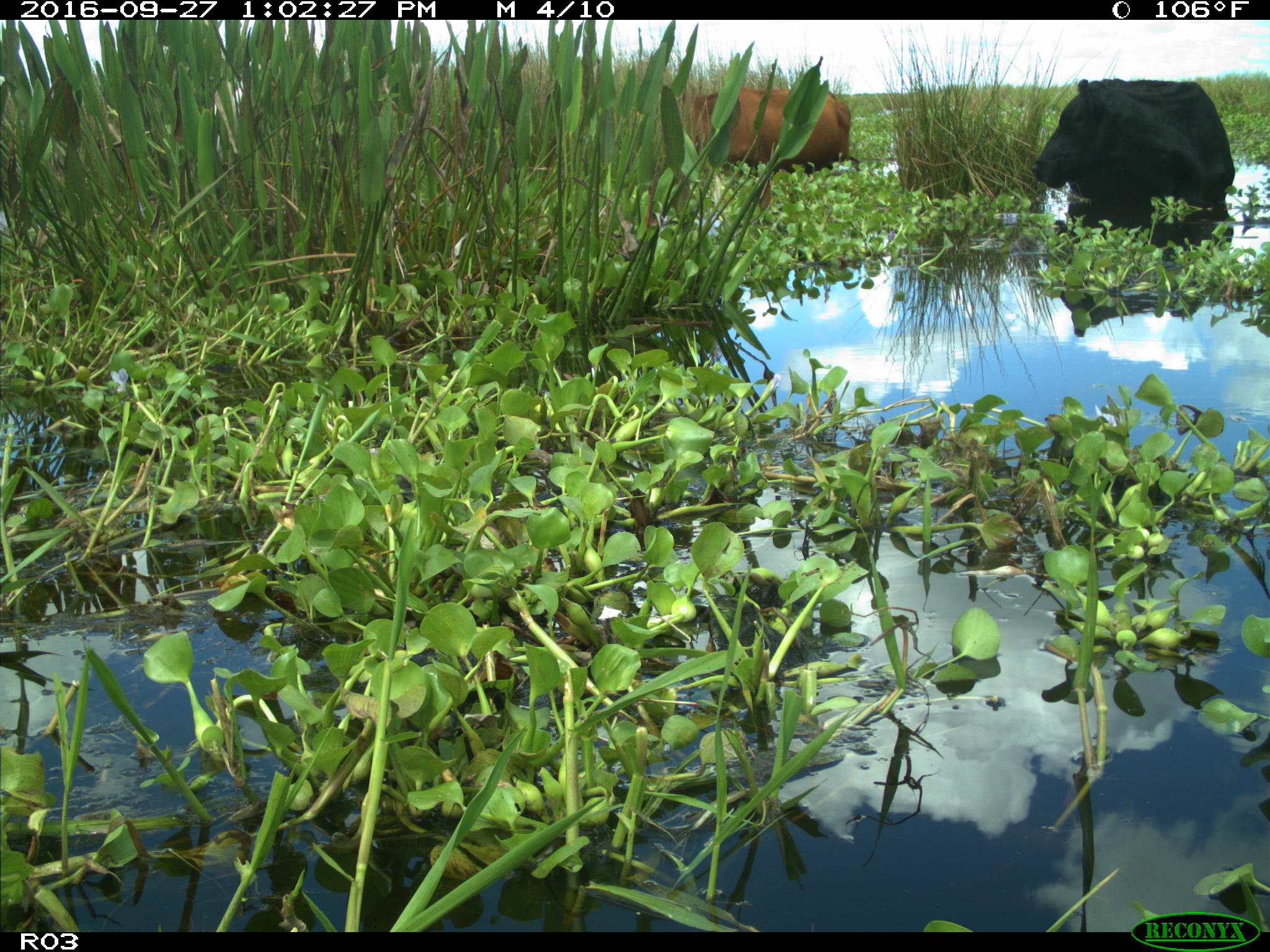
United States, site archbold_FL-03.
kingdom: Animalia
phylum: Chordata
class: Mammalia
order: Artiodactyla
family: Bovidae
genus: Bos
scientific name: Bos taurus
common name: domestic cow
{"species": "Bos taurus (domestic cow)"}